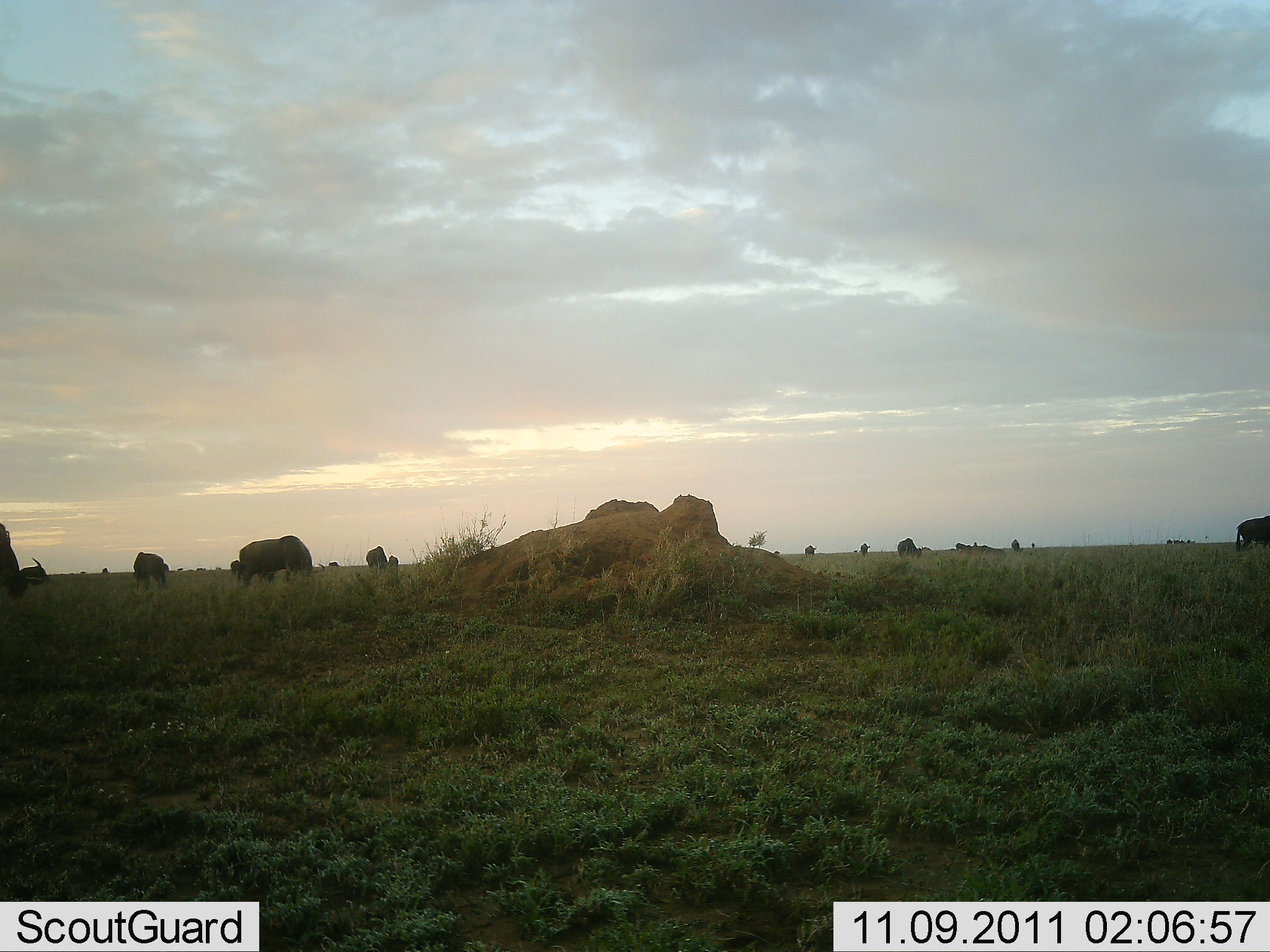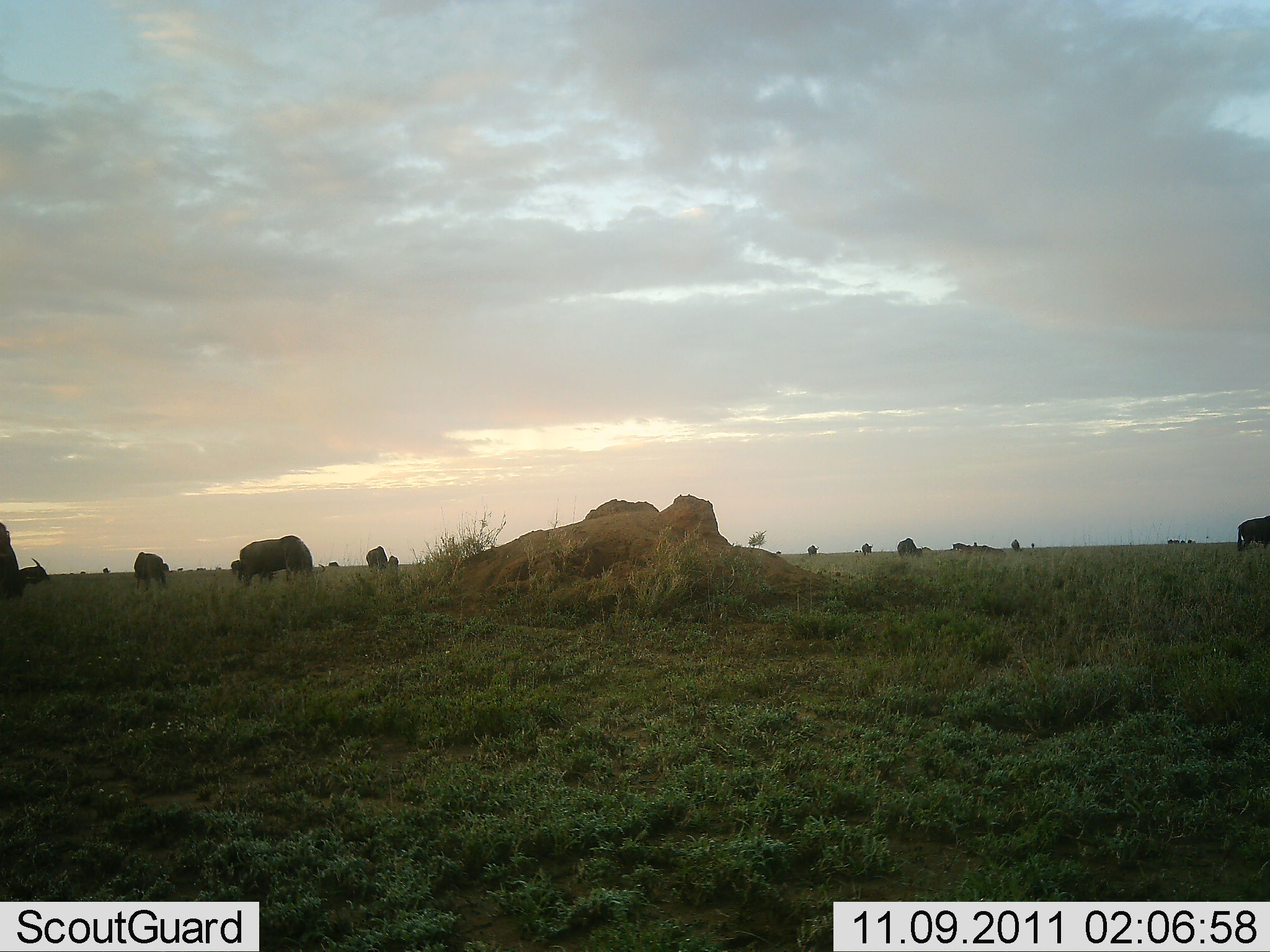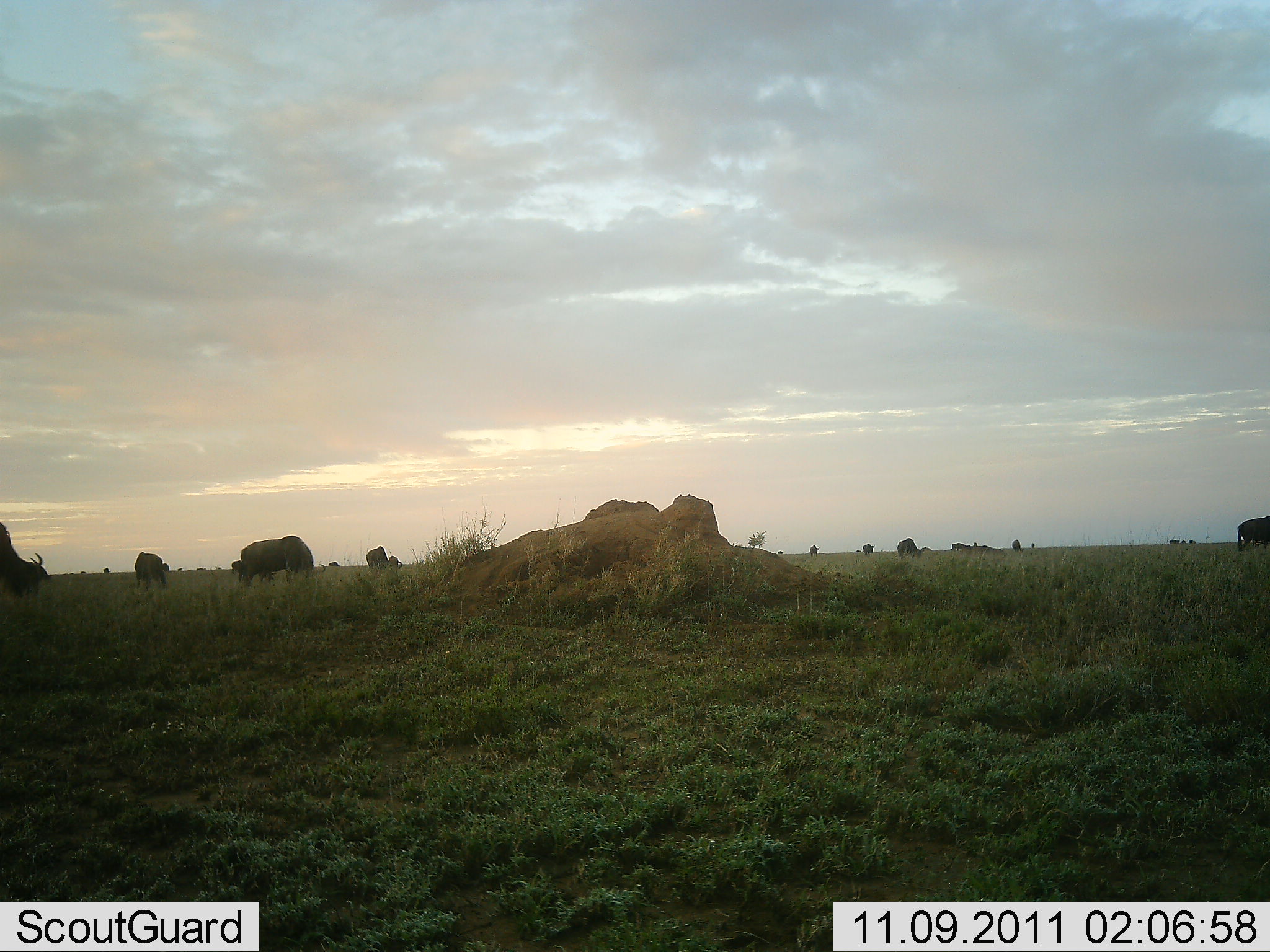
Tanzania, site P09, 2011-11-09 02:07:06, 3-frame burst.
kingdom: Animalia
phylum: Chordata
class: Mammalia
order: Artiodactyla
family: Bovidae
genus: Connochaetes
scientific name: Connochaetes taurinus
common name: blue wildebeest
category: wildebeest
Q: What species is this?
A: Wildebeest (blue wildebeest) (Connochaetes taurinus).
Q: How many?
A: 11-50.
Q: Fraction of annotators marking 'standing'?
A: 42%.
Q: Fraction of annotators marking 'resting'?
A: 0%.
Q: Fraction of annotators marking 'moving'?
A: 17%.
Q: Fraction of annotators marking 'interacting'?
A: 0%.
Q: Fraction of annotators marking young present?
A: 0%.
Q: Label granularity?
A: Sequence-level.